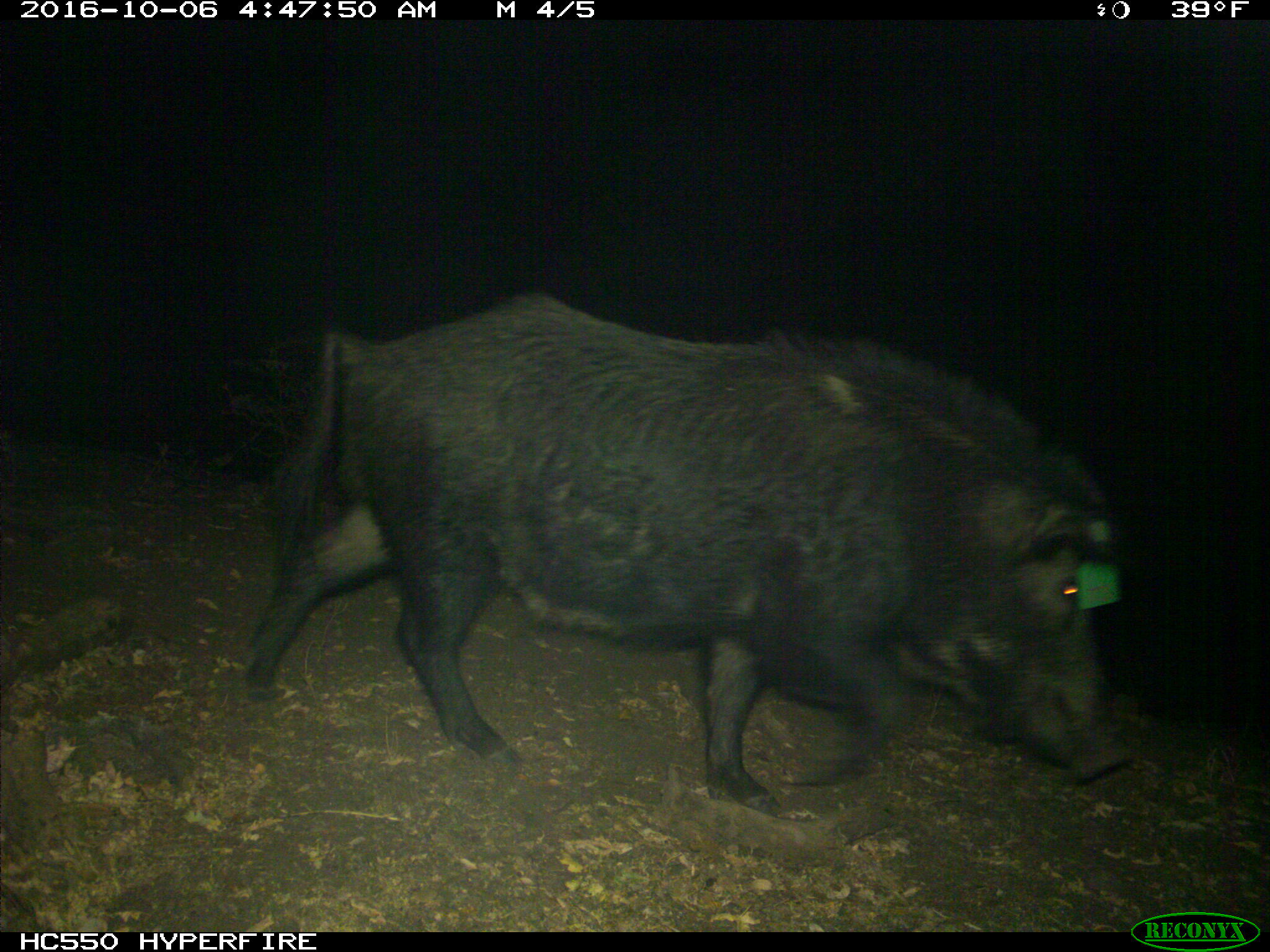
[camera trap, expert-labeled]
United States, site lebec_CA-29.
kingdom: Animalia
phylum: Chordata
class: Mammalia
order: Artiodactyla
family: Suidae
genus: Sus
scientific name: Sus scrofa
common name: wild boar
Sus scrofa (wild boar).